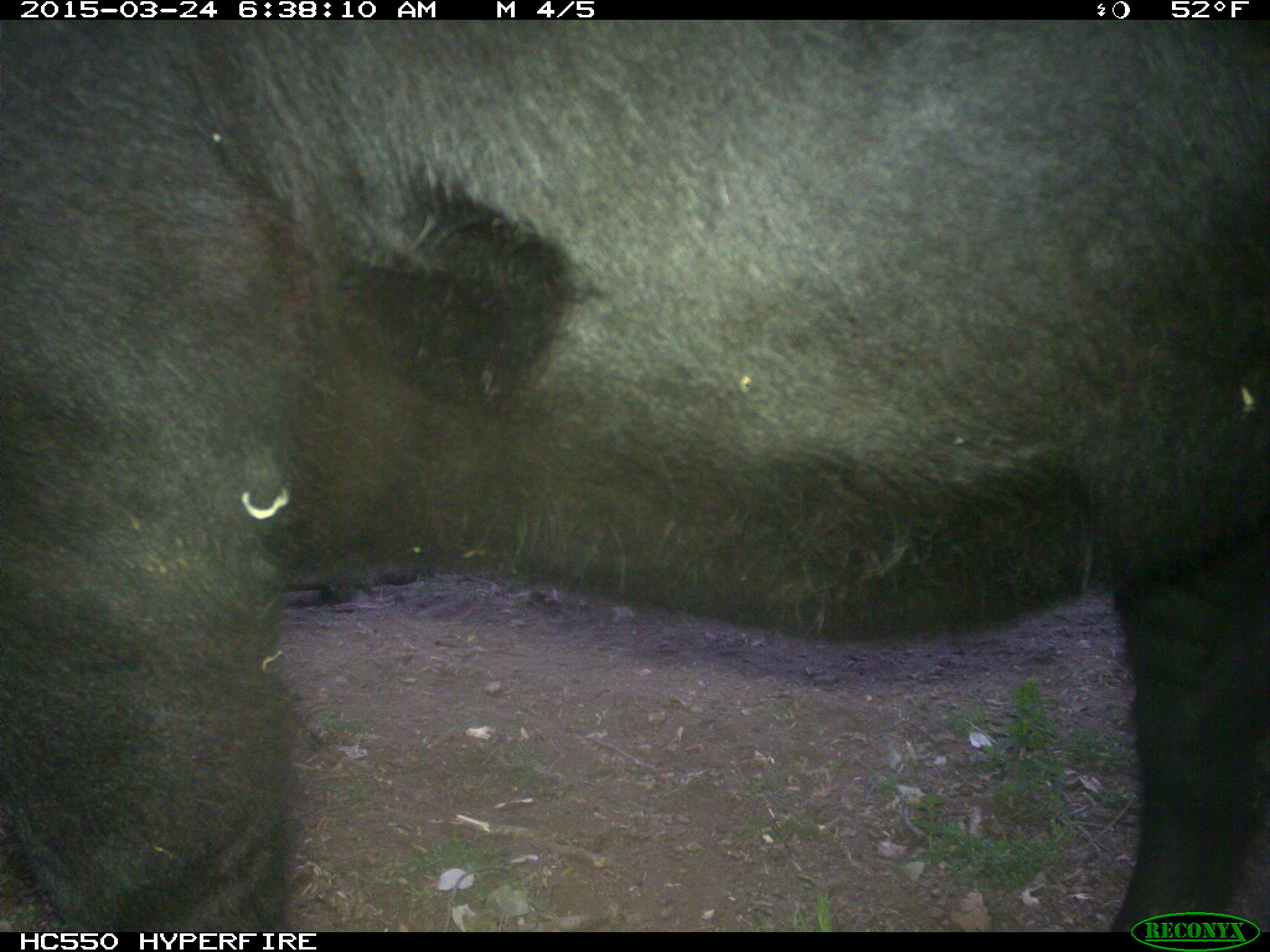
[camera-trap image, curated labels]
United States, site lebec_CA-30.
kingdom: Animalia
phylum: Chordata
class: Mammalia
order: Artiodactyla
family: Bovidae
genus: Bos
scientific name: Bos taurus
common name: domestic cow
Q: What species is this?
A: Bos taurus (domestic cow).